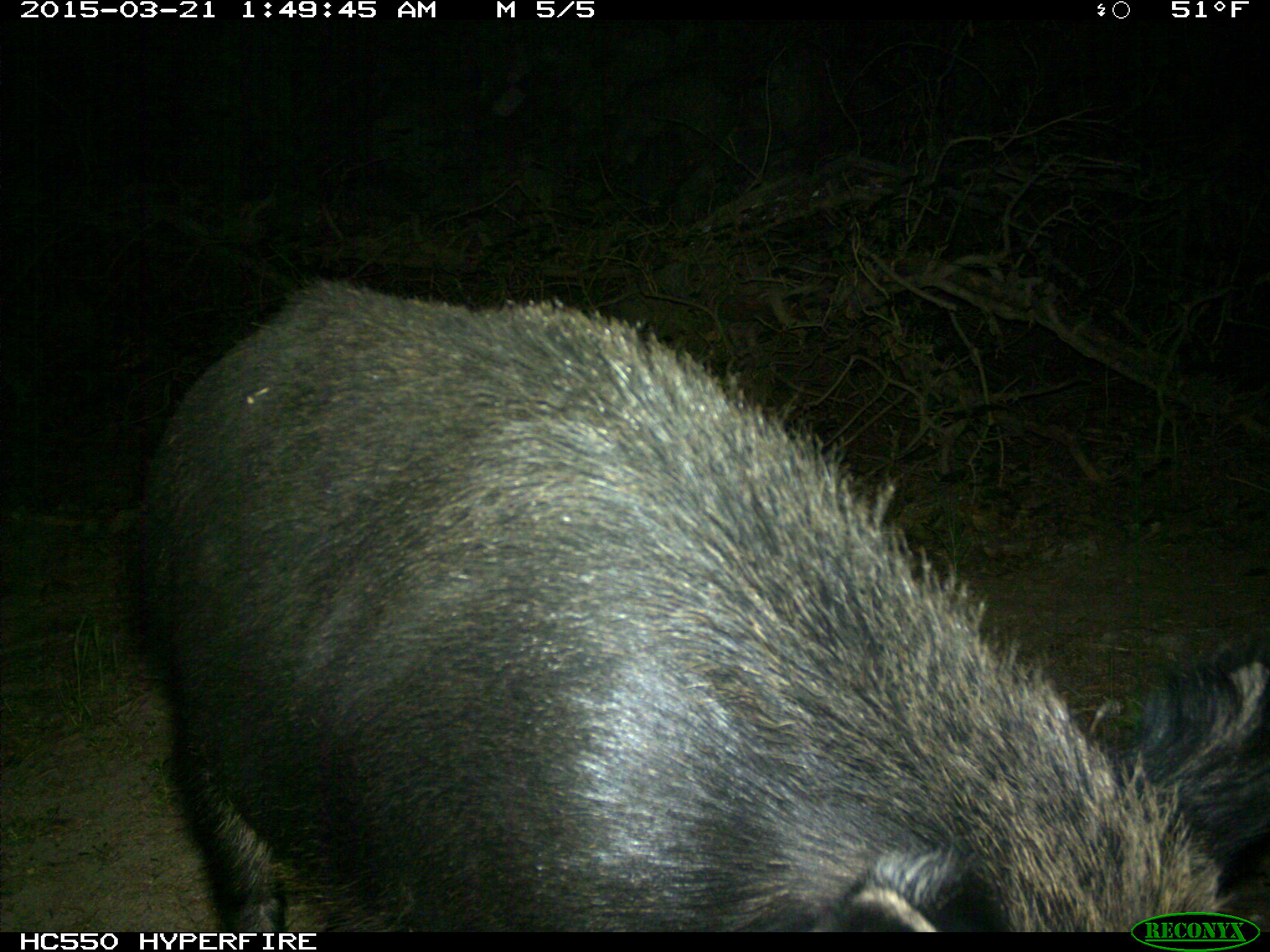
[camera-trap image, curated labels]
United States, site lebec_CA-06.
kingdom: Animalia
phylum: Chordata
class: Mammalia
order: Artiodactyla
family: Suidae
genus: Sus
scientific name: Sus scrofa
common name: wild boar